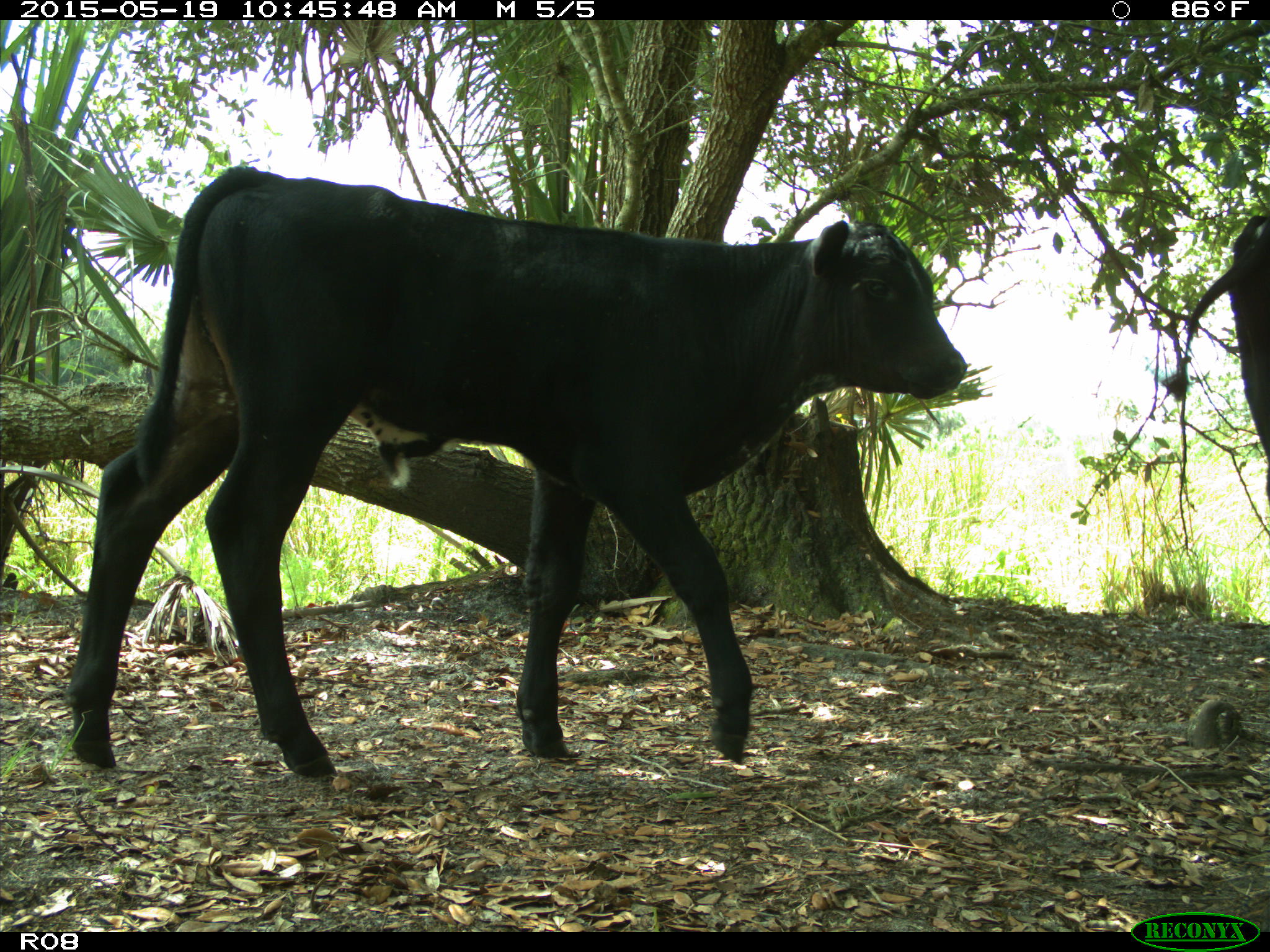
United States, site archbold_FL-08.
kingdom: Animalia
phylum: Chordata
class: Mammalia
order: Artiodactyla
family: Bovidae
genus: Bos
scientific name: Bos taurus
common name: domestic cow